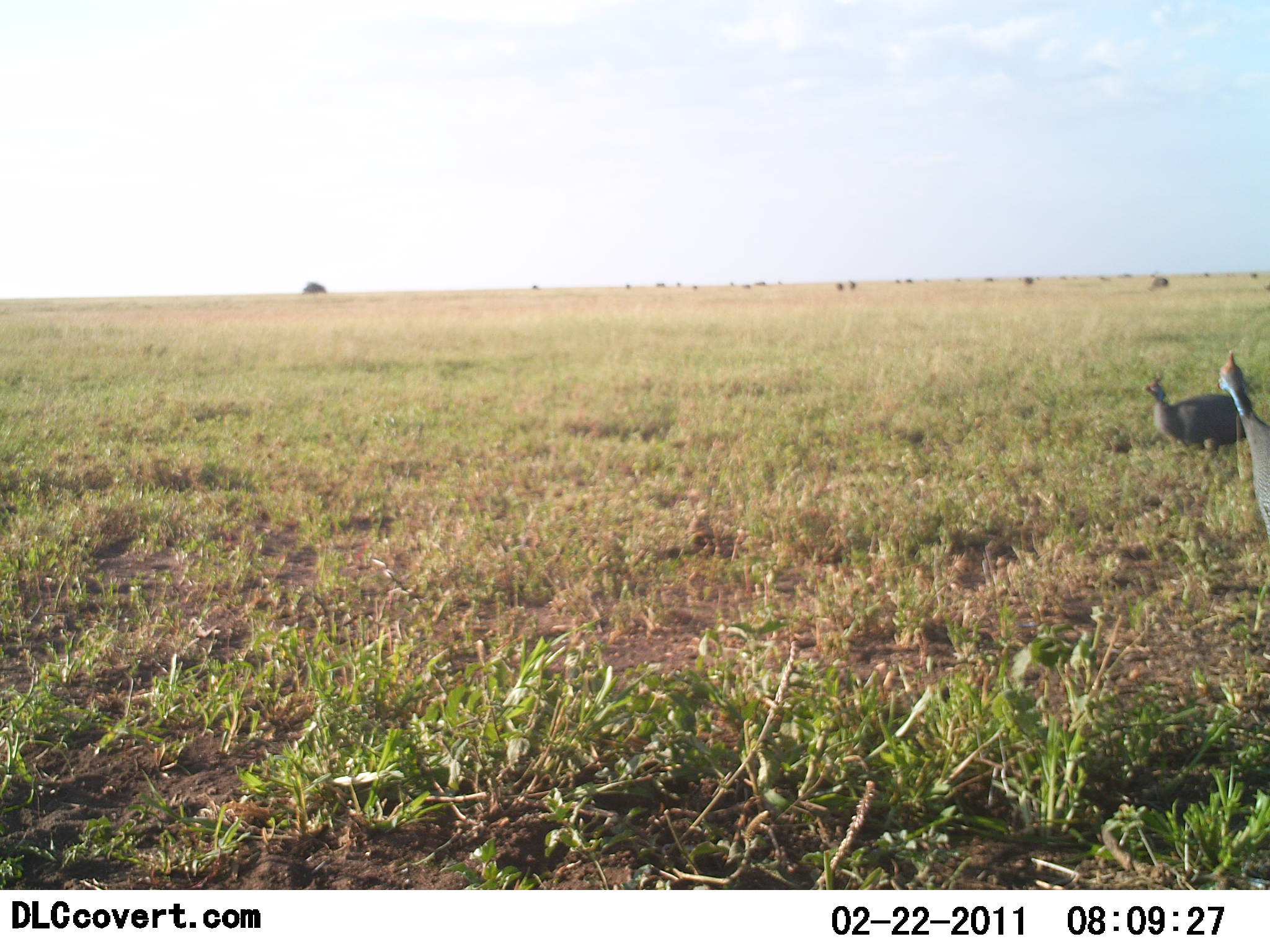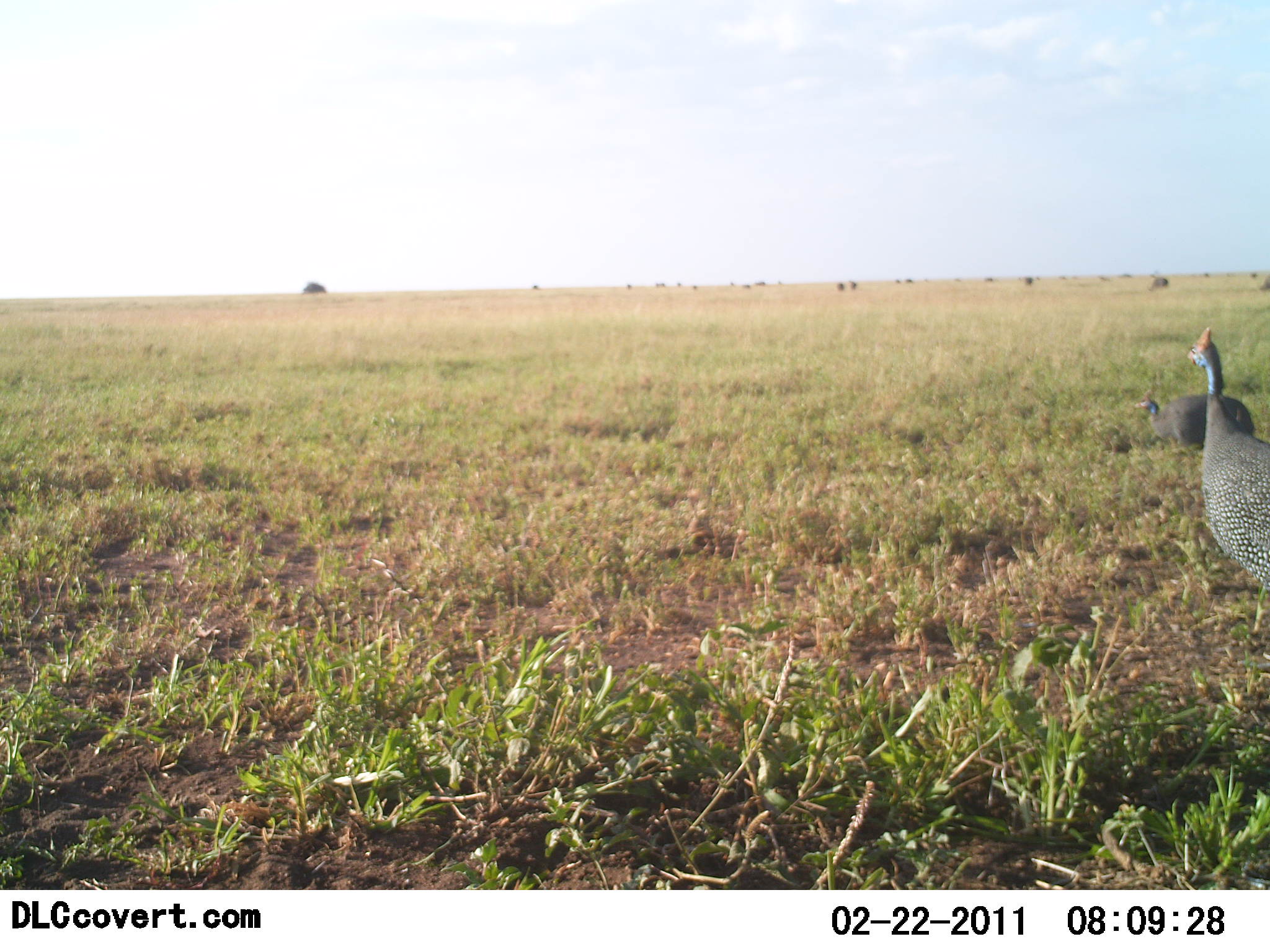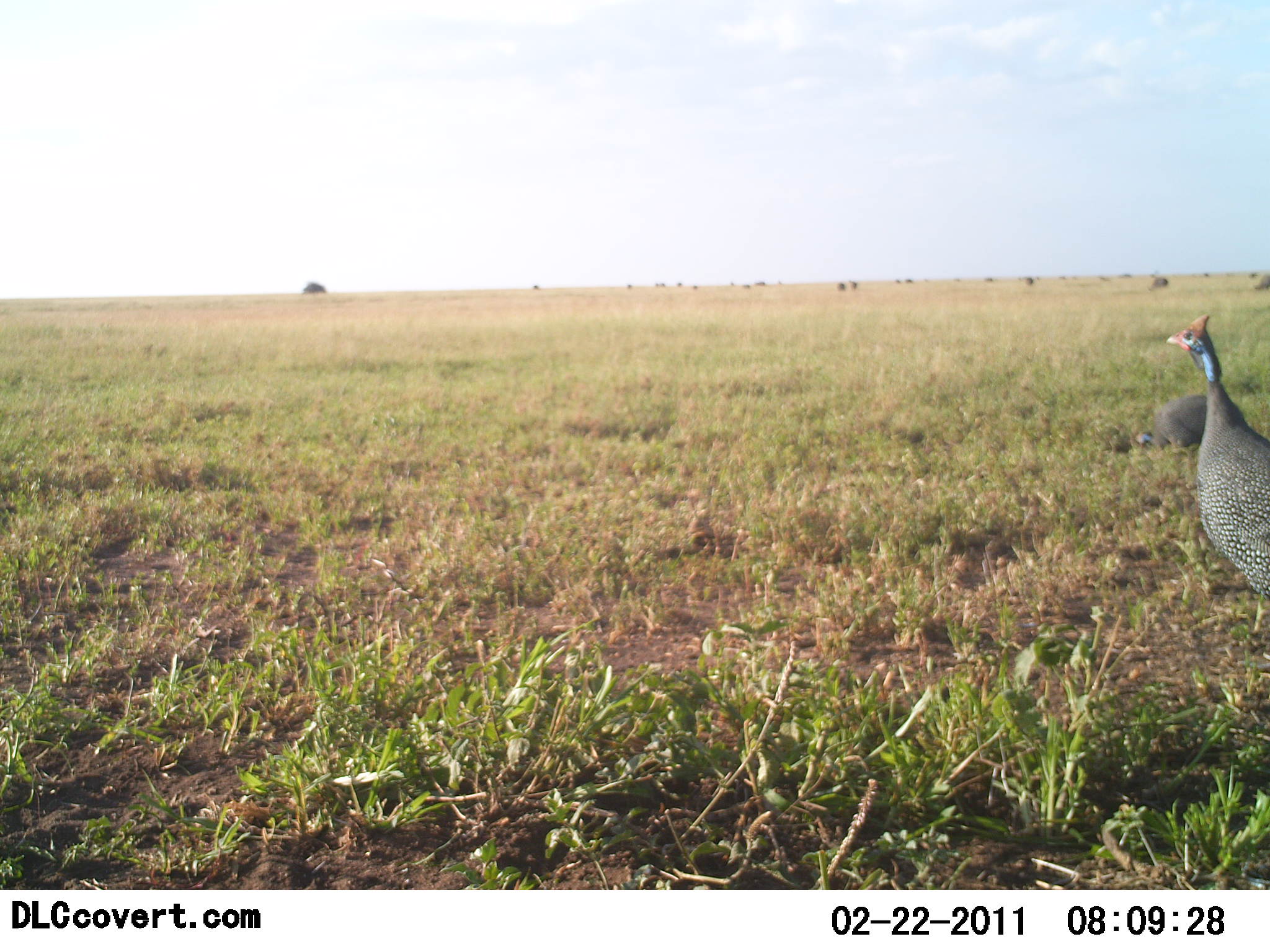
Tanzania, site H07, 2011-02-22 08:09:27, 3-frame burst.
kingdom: Animalia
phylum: Chordata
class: Aves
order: Galliformes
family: Numididae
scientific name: Numididae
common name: guinea fowl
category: guineafowl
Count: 2.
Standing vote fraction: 25%.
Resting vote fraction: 0%.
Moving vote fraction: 58%.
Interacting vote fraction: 0%.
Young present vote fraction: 0%.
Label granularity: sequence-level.